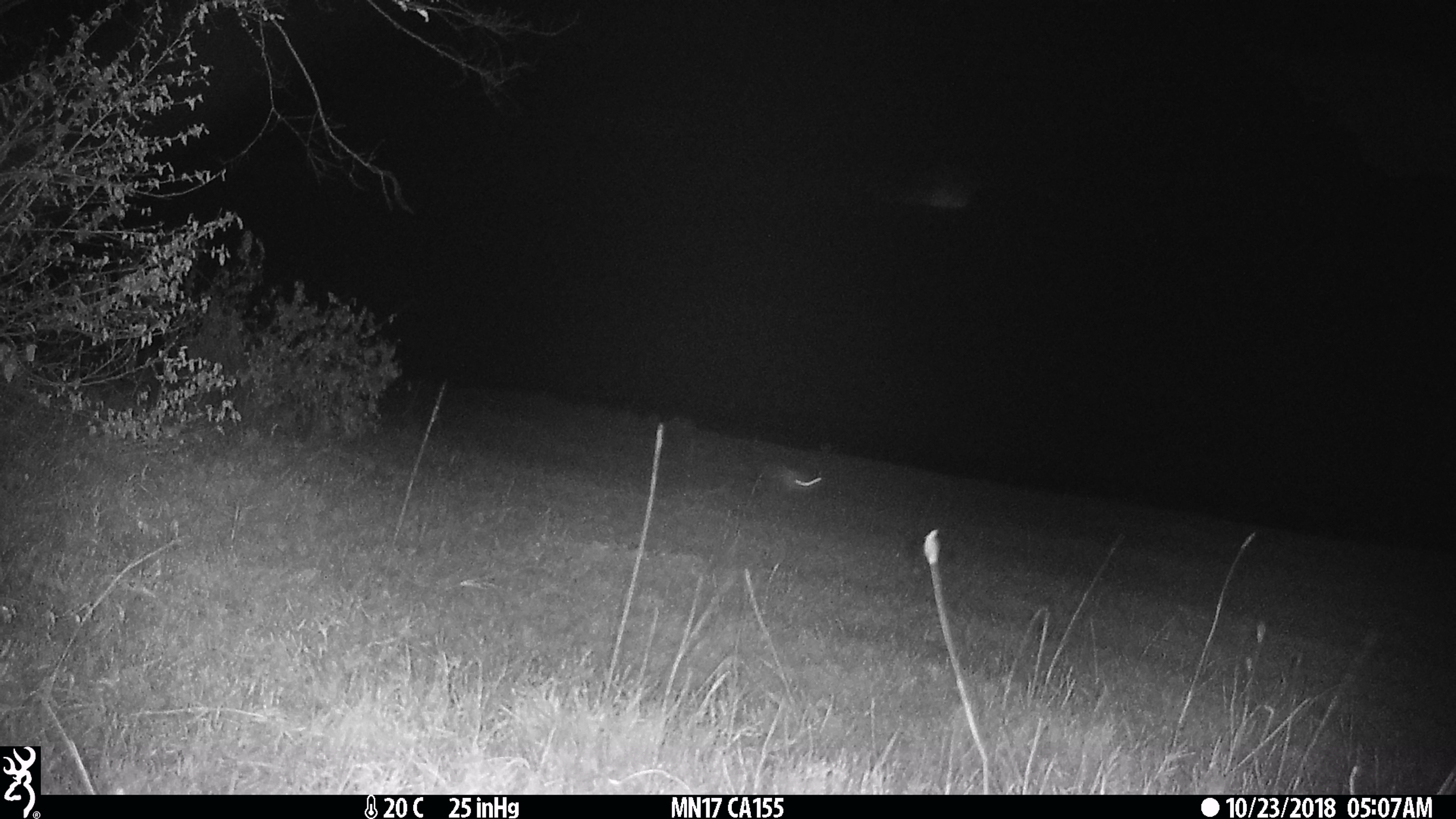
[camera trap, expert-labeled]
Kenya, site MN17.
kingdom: Animalia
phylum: Chordata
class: Mammalia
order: Rodentia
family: Pedetidae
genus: Pedetes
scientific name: Pedetes capensis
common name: springhare